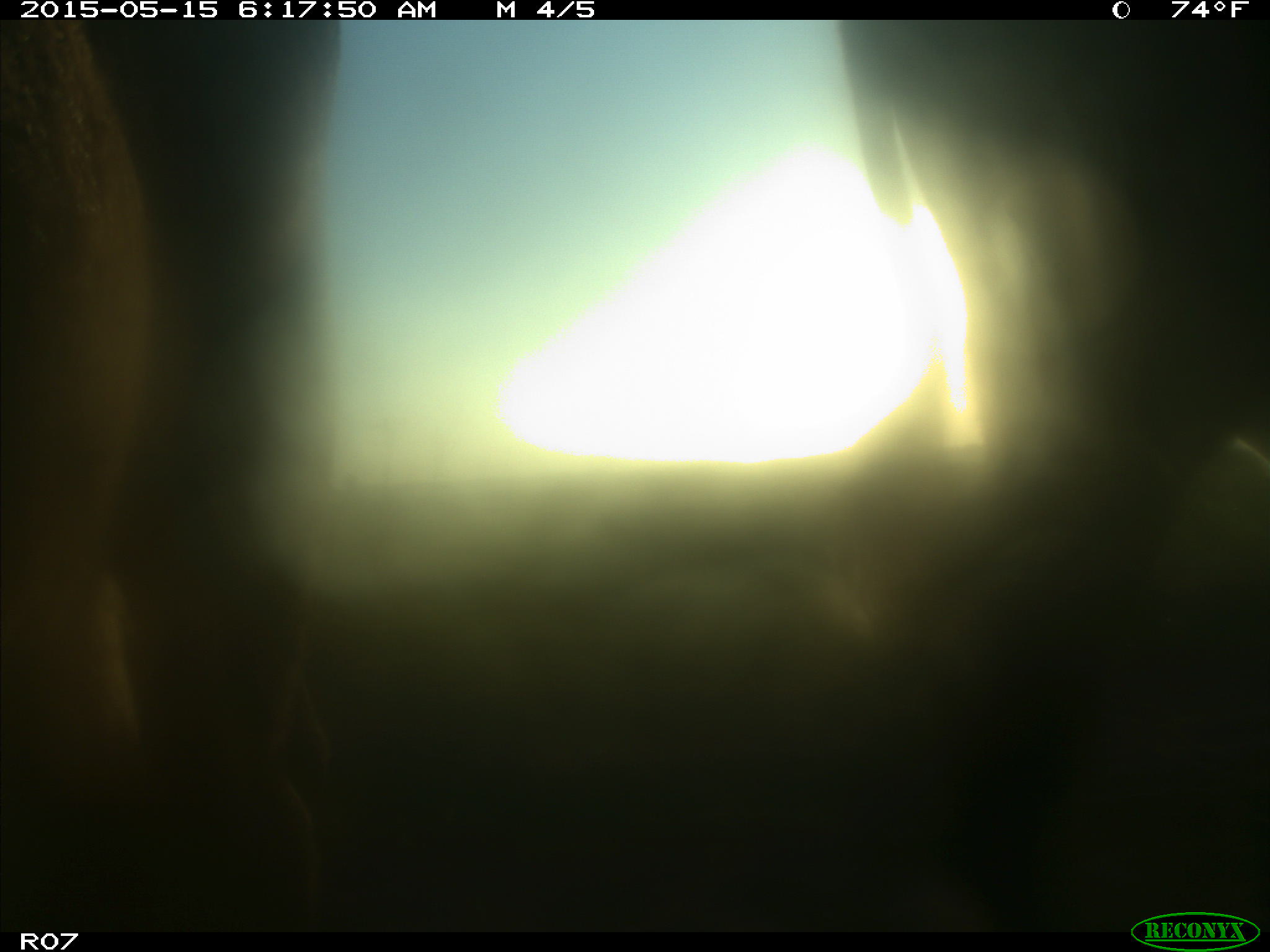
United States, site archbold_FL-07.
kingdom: Animalia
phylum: Chordata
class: Mammalia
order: Artiodactyla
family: Bovidae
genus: Bos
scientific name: Bos taurus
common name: domestic cow